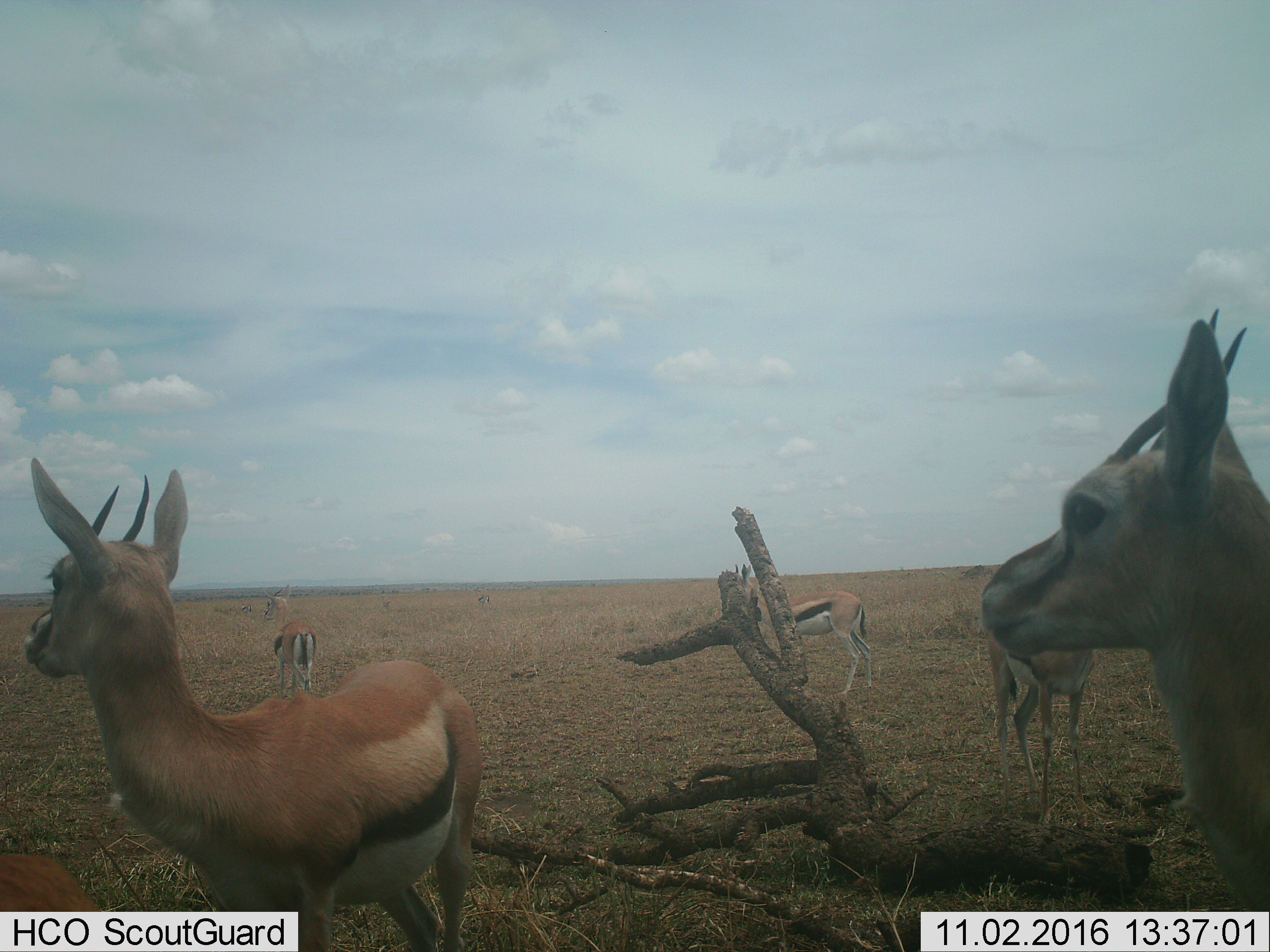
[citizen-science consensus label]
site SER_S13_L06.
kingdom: Animalia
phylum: Chordata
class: Mammalia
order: Artiodactyla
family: Bovidae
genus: Eudorcas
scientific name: Eudorcas thomsonii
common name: thomson's gazelle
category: gazellethomsons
Gazellethomsons (thomson's gazelle) (Eudorcas thomsonii), count 8. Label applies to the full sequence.